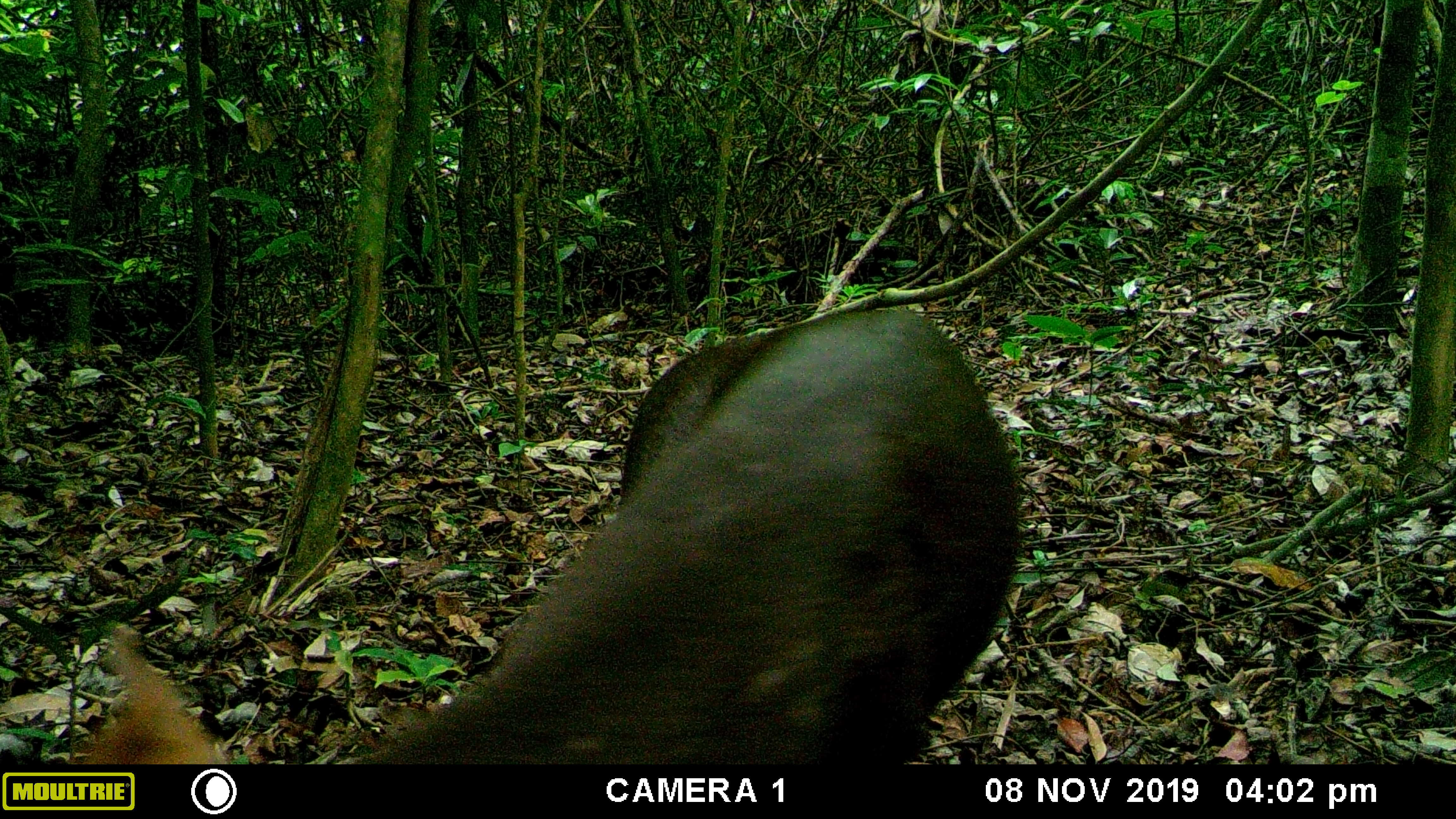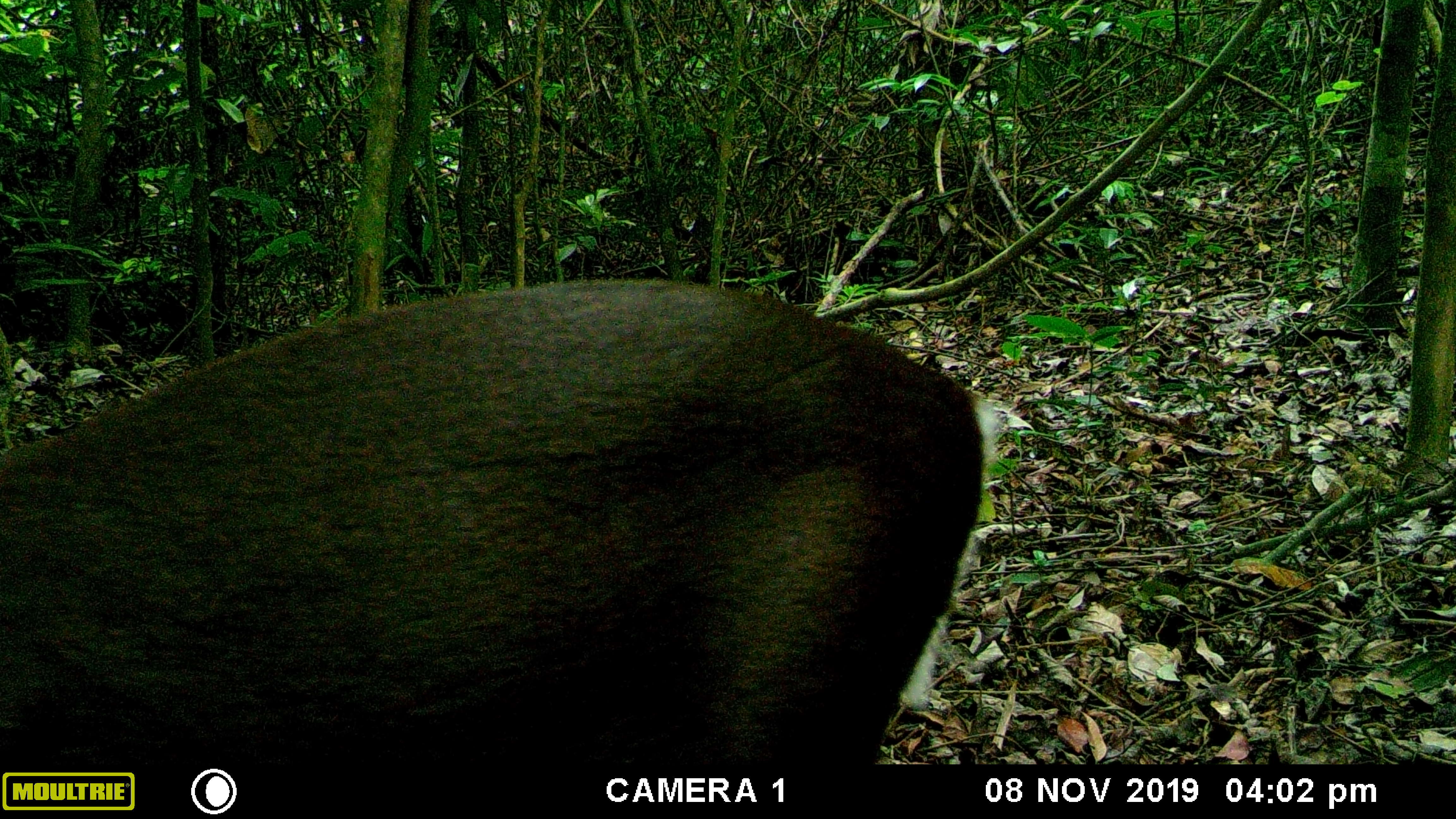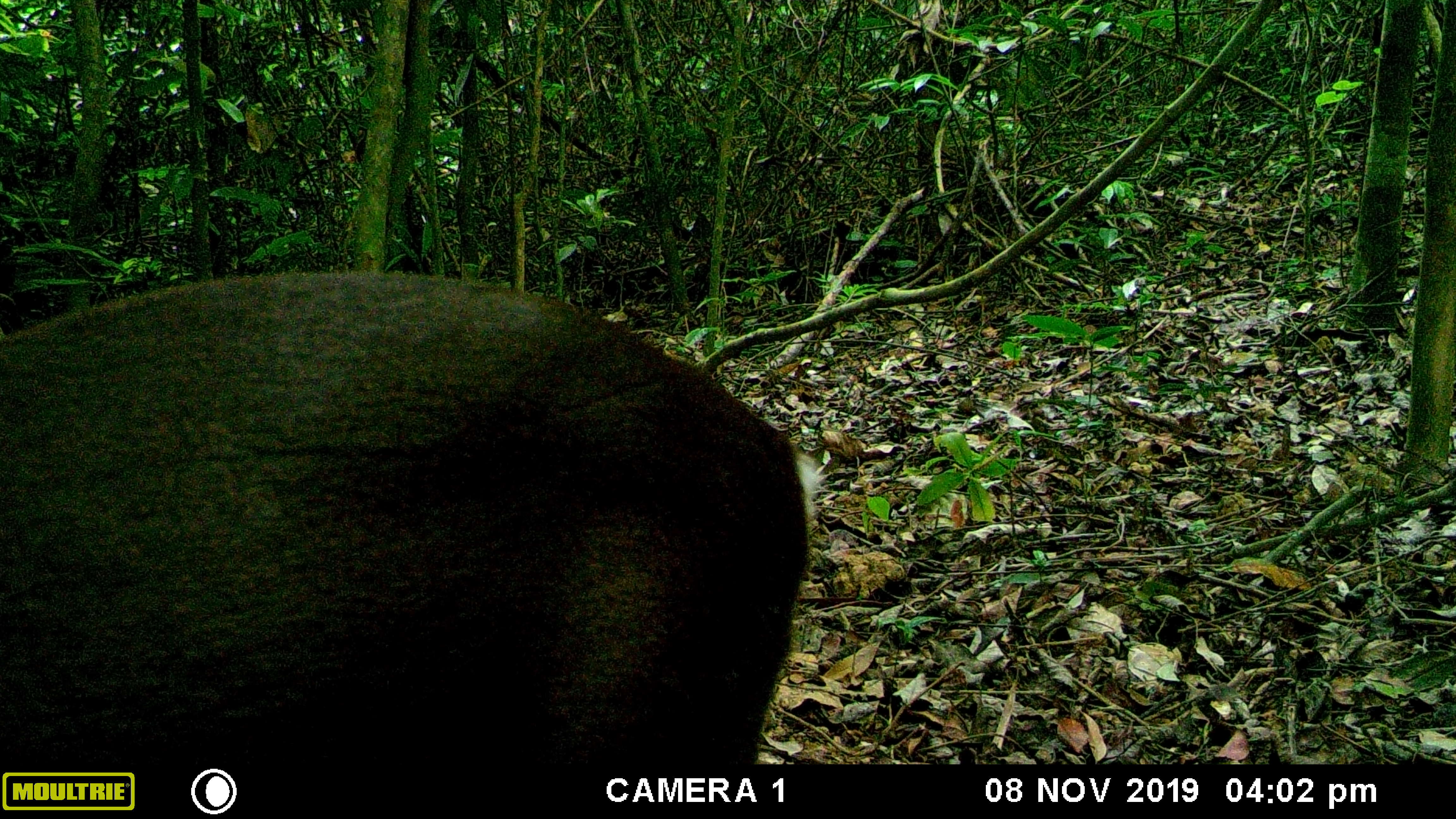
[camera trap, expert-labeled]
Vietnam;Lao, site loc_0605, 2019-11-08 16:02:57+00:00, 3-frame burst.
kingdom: Animalia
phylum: Chordata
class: Mammalia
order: Artiodactyla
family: Cervidae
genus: Muntiacus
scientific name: Muntiacus rooseveltorum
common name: roosevelt's muntjac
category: roosevelts muntjac group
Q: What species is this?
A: Roosevelts muntjac group (roosevelt's muntjac) (Muntiacus rooseveltorum).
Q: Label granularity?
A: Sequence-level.